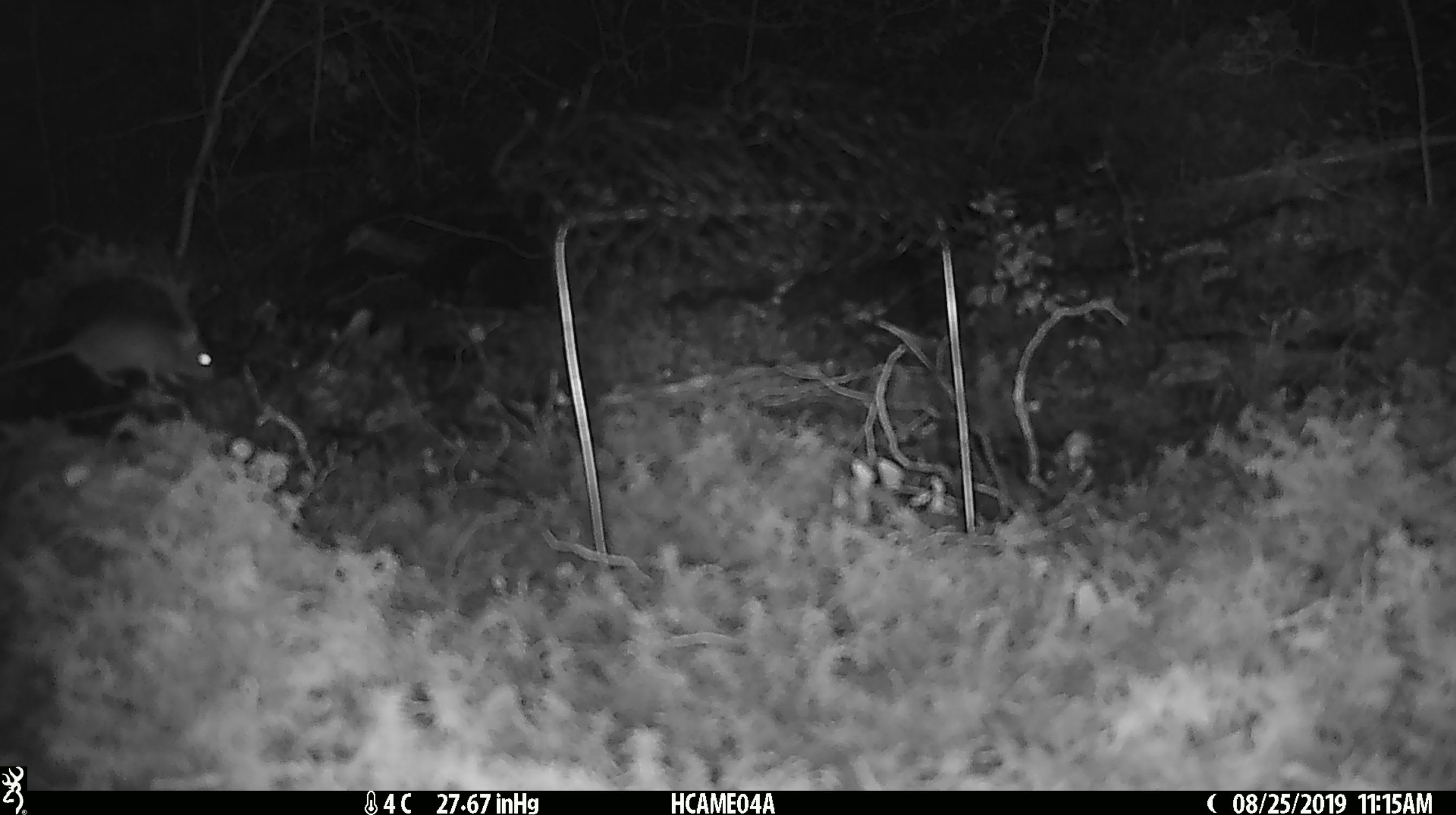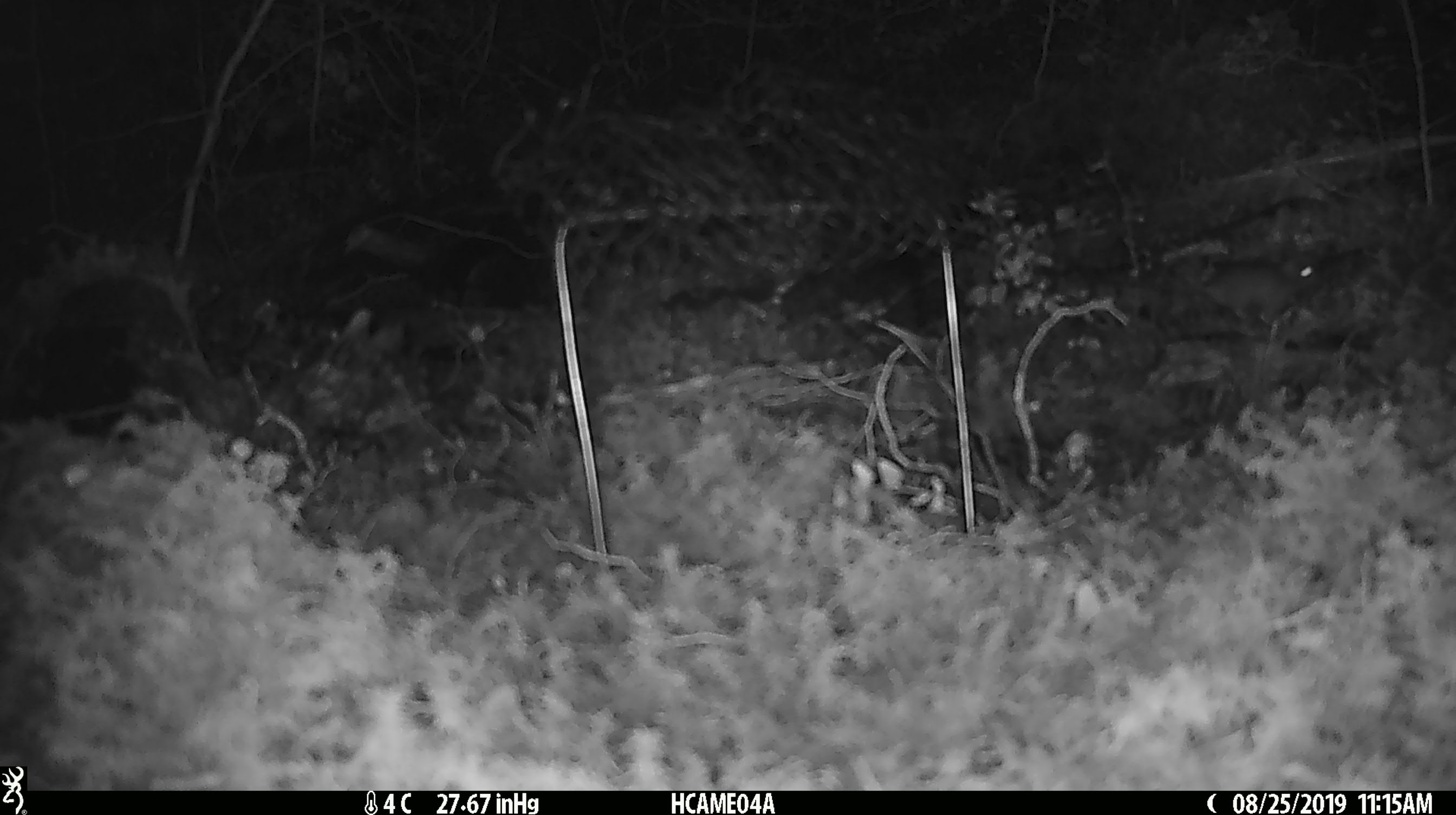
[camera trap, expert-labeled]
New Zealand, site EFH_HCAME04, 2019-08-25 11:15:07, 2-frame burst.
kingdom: Animalia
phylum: Chordata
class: Mammalia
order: Rodentia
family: Muridae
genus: Mus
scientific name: Mus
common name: mouse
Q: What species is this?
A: Mouse (Mus).